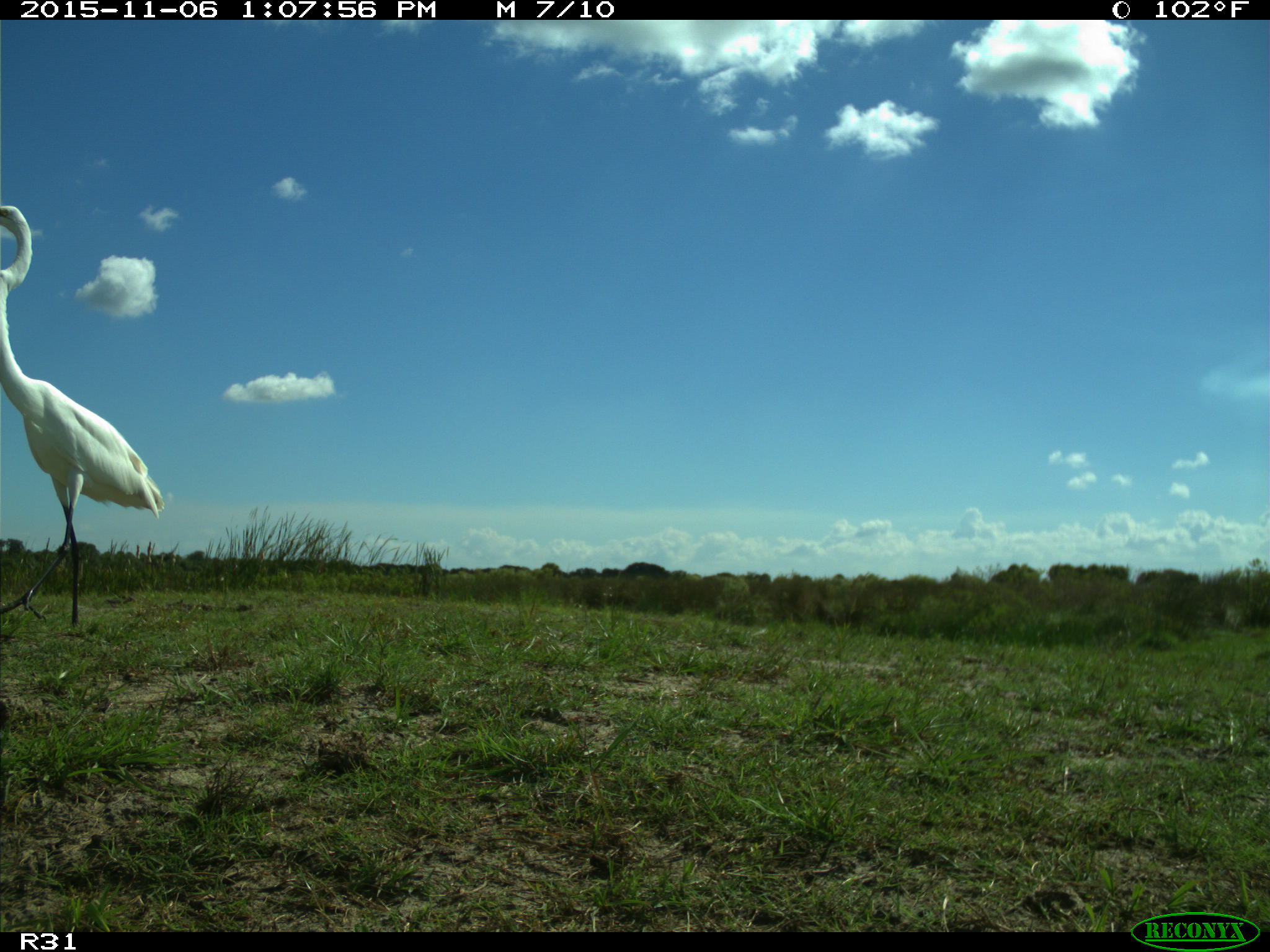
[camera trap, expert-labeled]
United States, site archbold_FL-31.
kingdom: Animalia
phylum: Chordata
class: Aves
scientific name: Aves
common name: birds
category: unidentified bird